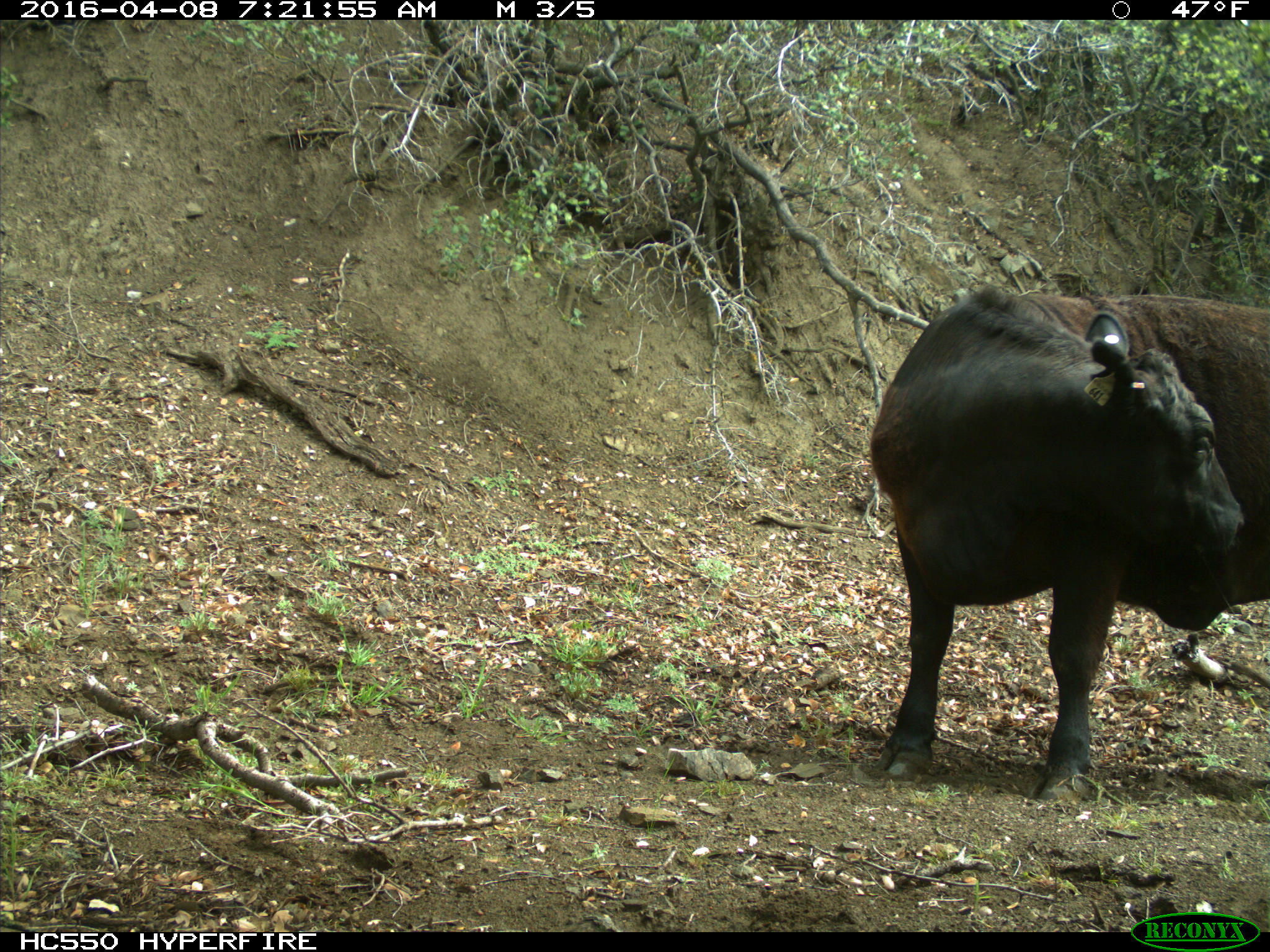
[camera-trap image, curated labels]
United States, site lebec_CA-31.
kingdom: Animalia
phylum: Chordata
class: Mammalia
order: Artiodactyla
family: Bovidae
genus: Bos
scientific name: Bos taurus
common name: domestic cow